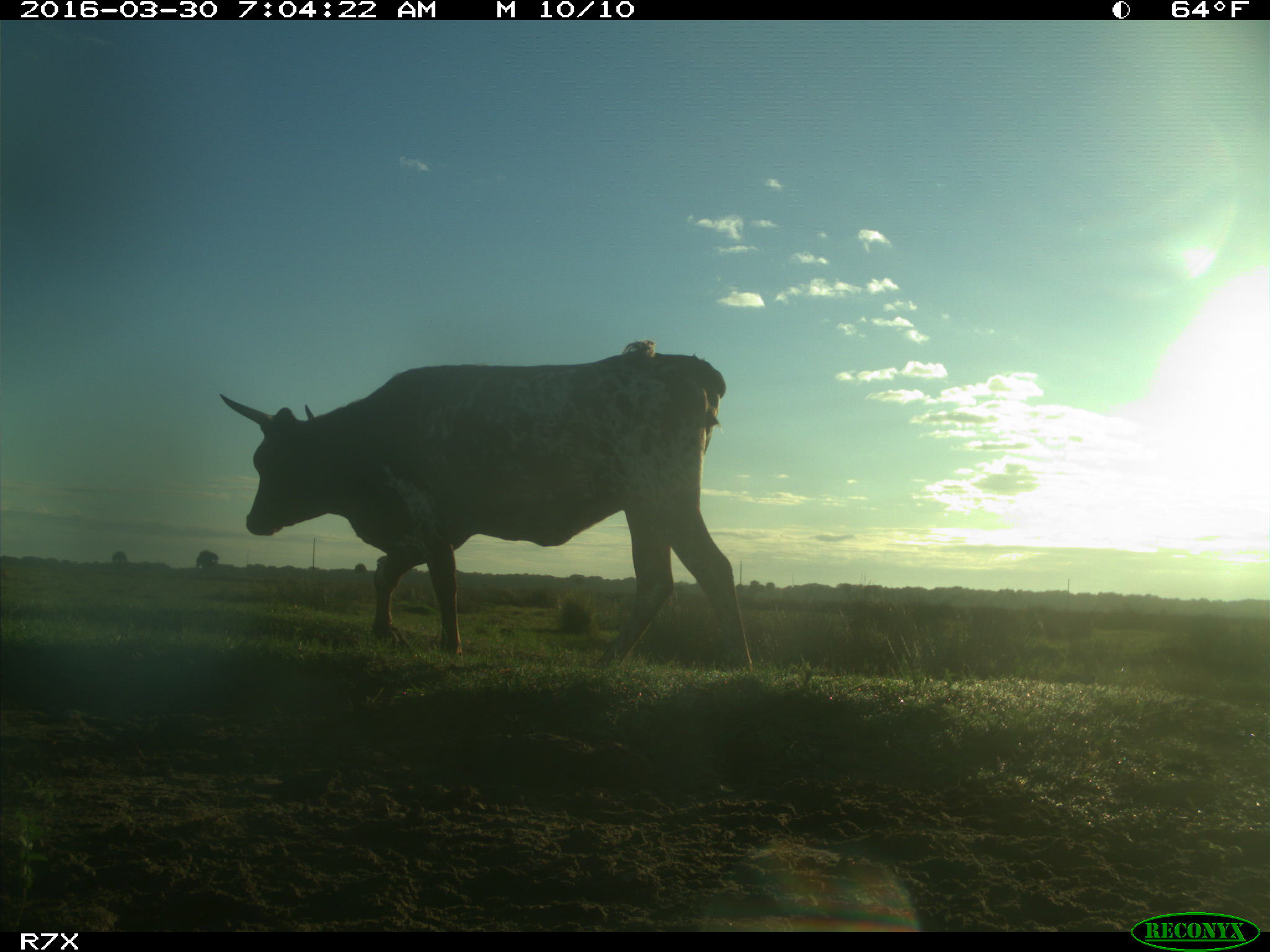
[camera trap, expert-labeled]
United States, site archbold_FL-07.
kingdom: Animalia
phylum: Chordata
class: Mammalia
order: Artiodactyla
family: Bovidae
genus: Bos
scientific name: Bos taurus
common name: domestic cow